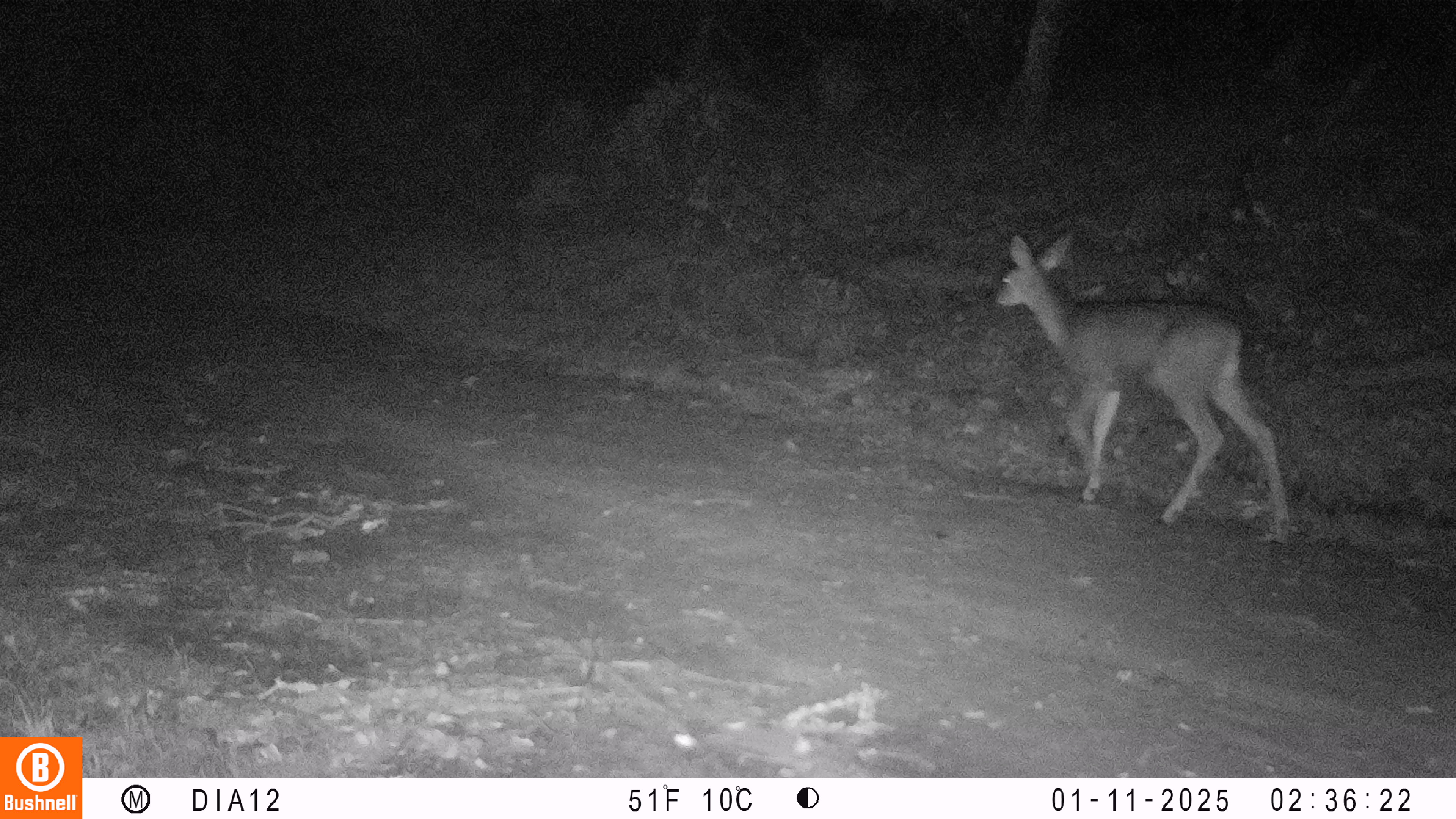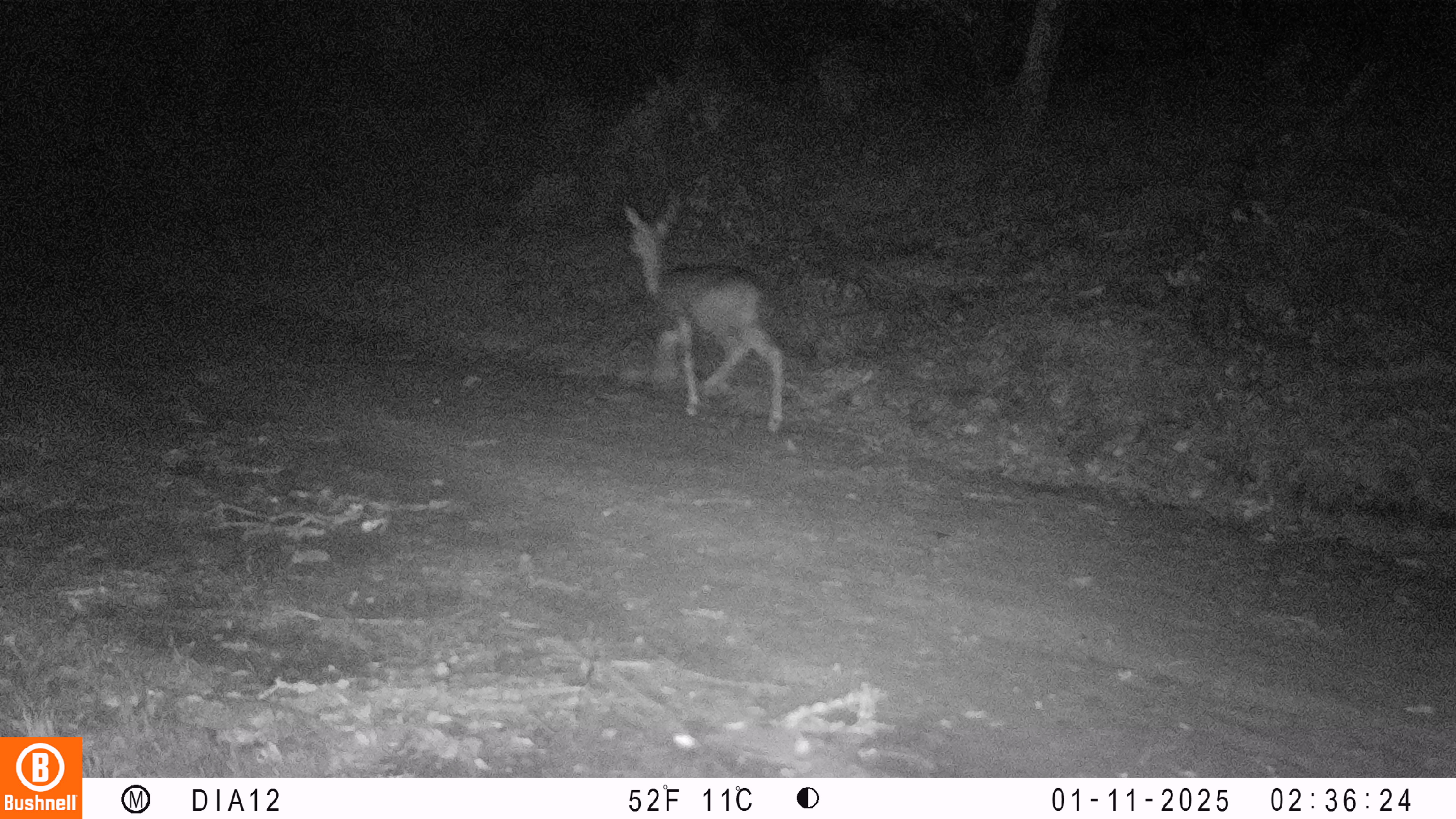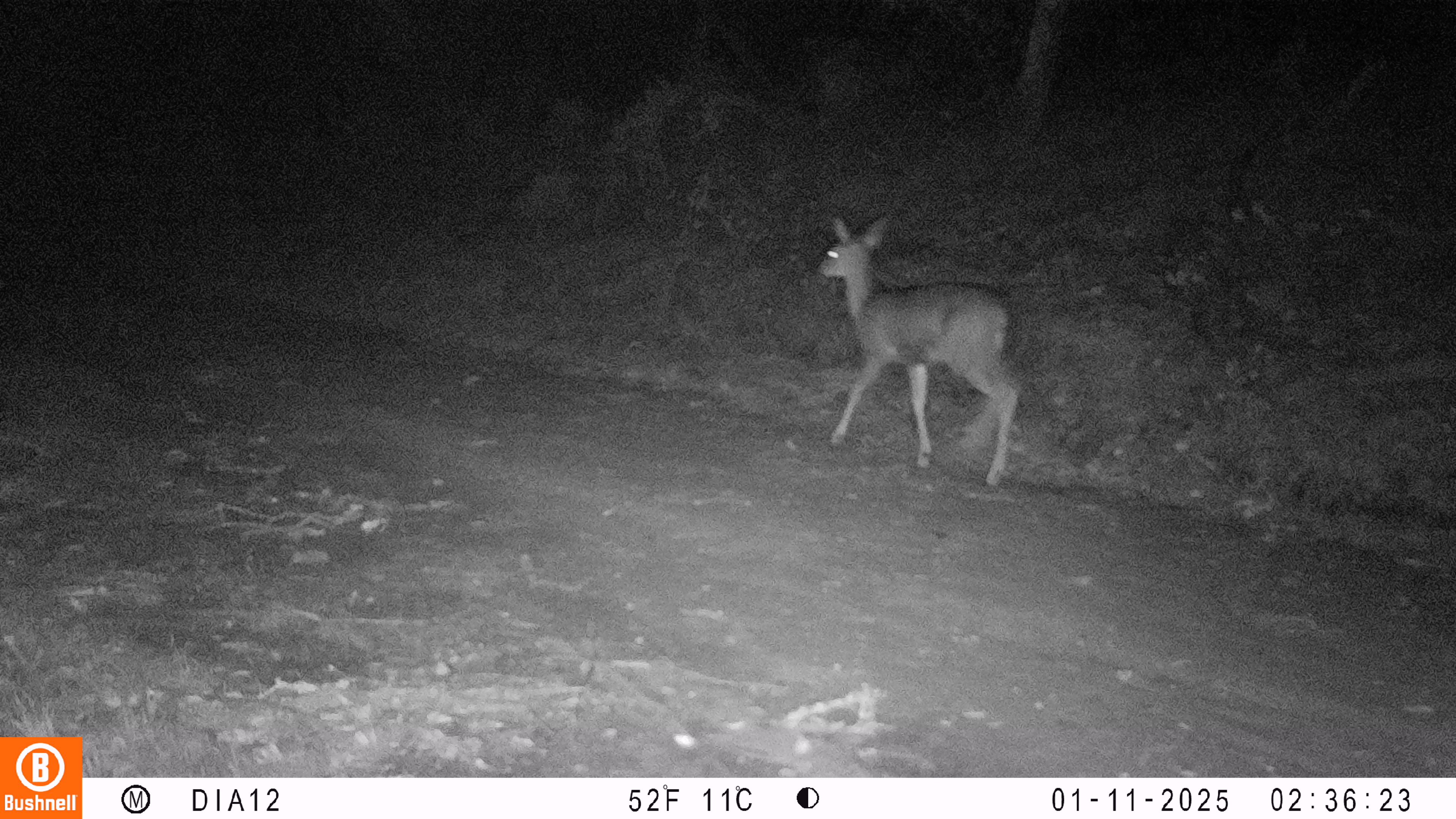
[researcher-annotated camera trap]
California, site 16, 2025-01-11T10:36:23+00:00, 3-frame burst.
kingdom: Animalia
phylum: Chordata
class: Mammalia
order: Artiodactyla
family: Cervidae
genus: Odocoileus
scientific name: Odocoileus hemionus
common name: mule deer